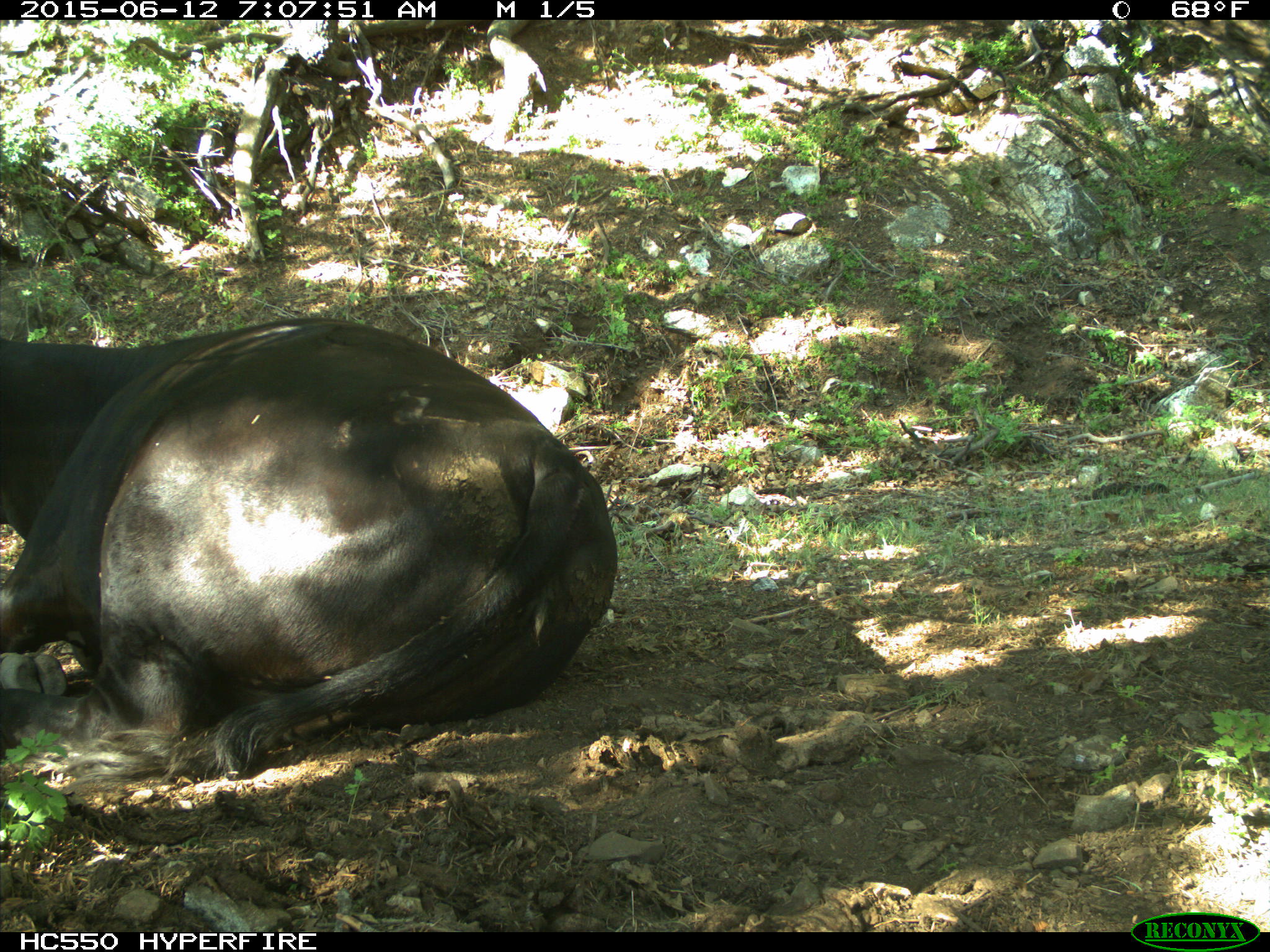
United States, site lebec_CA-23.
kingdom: Animalia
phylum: Chordata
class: Mammalia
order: Artiodactyla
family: Bovidae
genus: Bos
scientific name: Bos taurus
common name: domestic cow